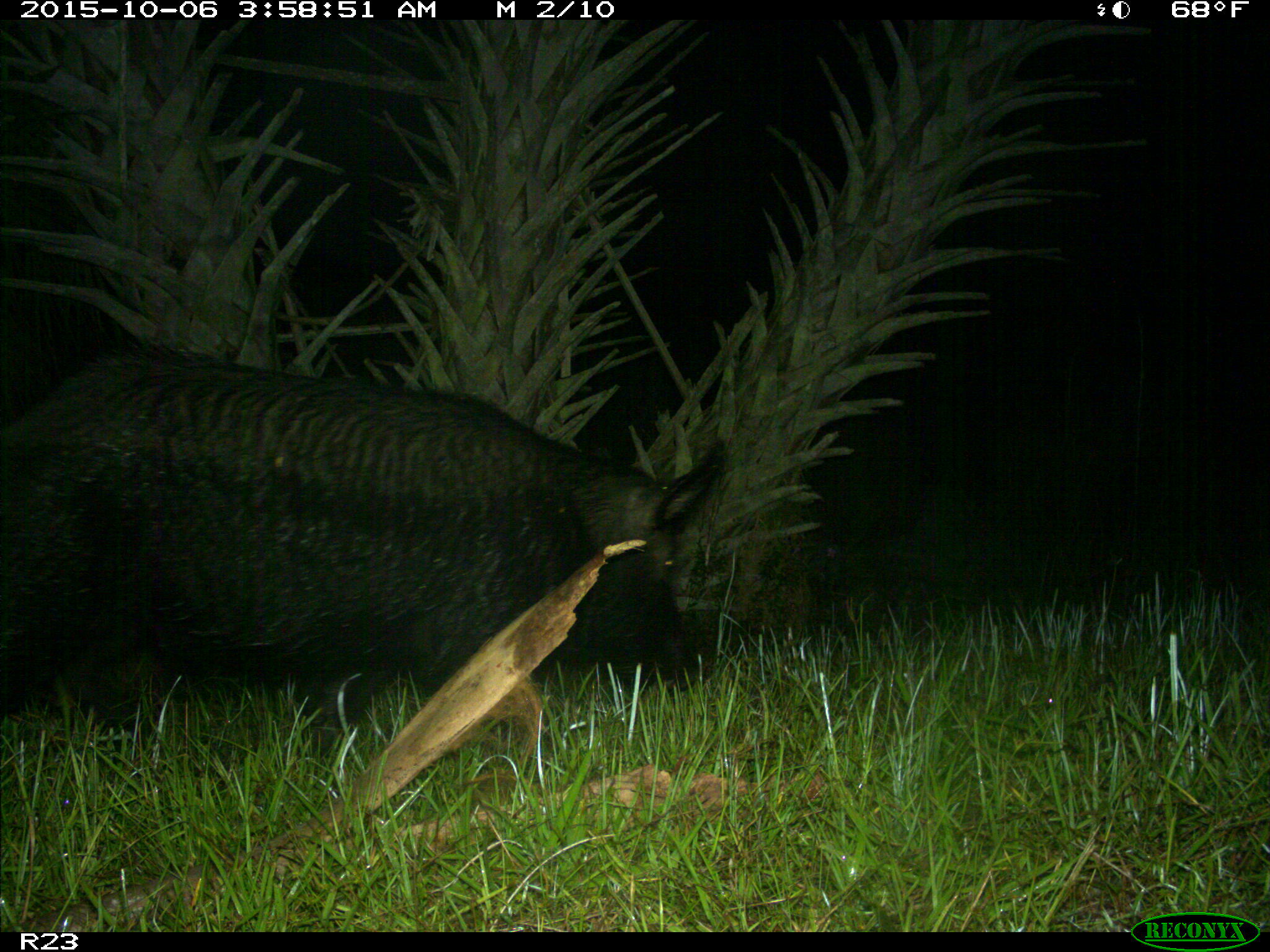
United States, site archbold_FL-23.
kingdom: Animalia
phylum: Chordata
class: Mammalia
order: Artiodactyla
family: Suidae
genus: Sus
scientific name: Sus scrofa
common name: wild boar